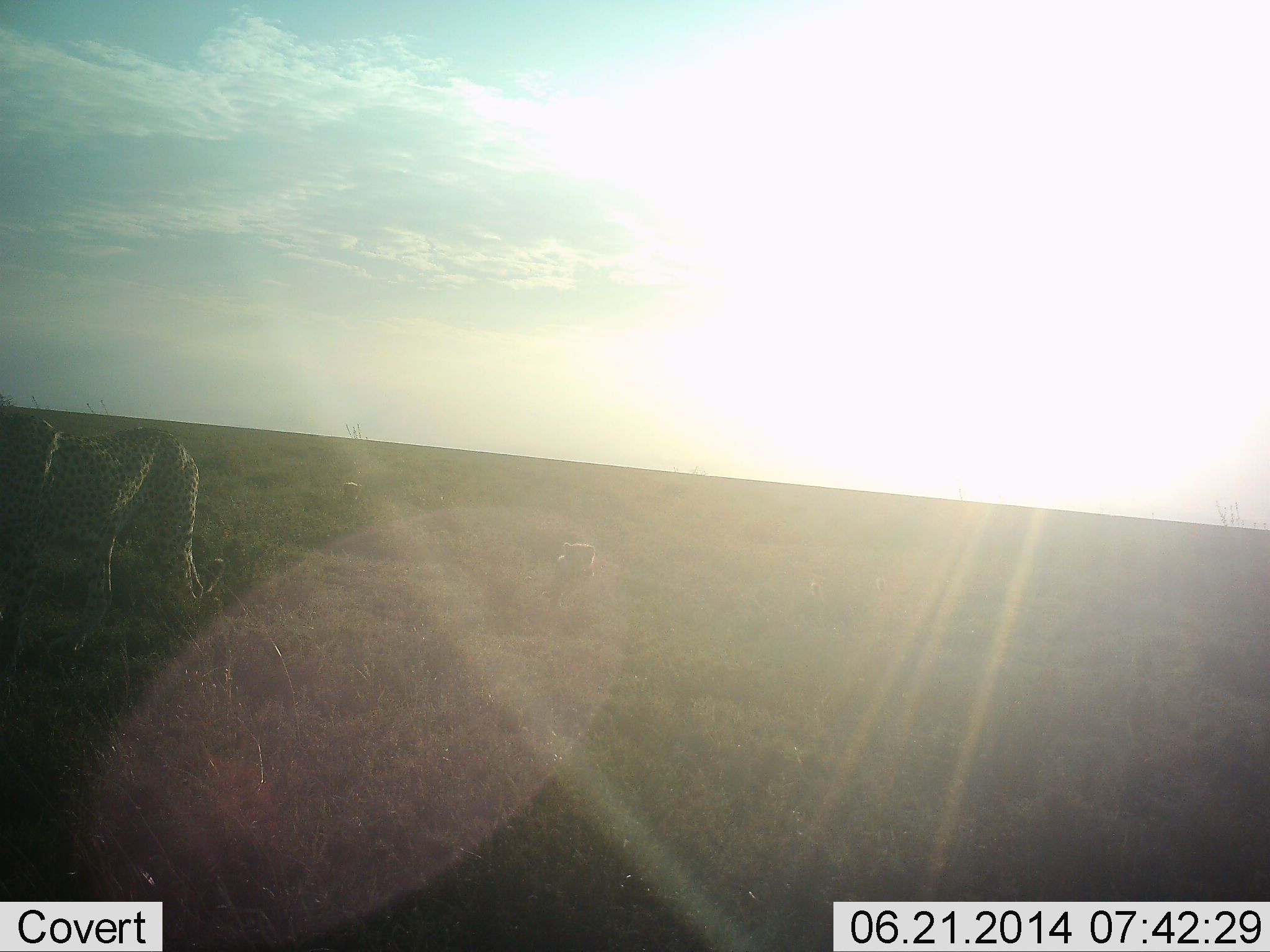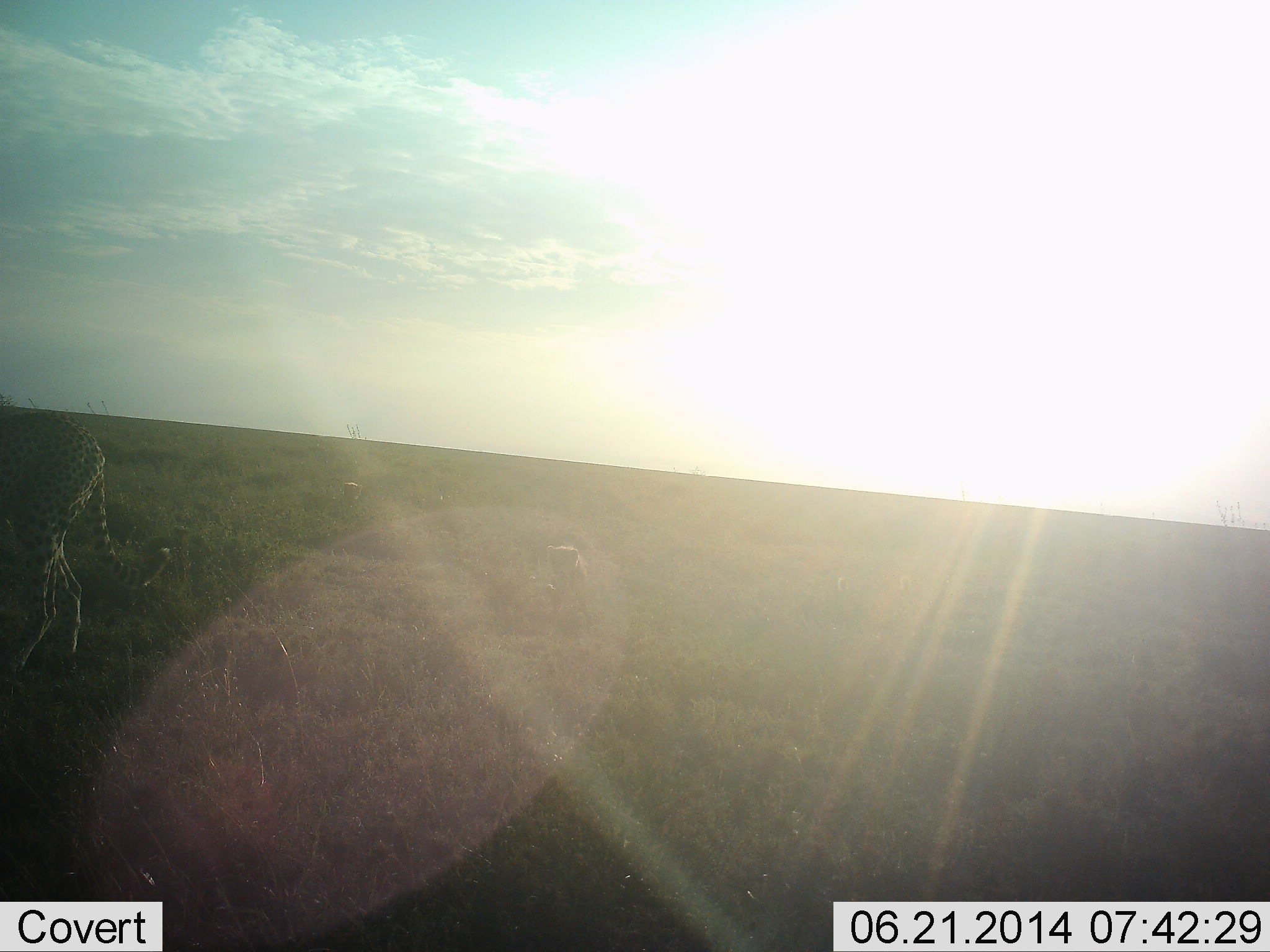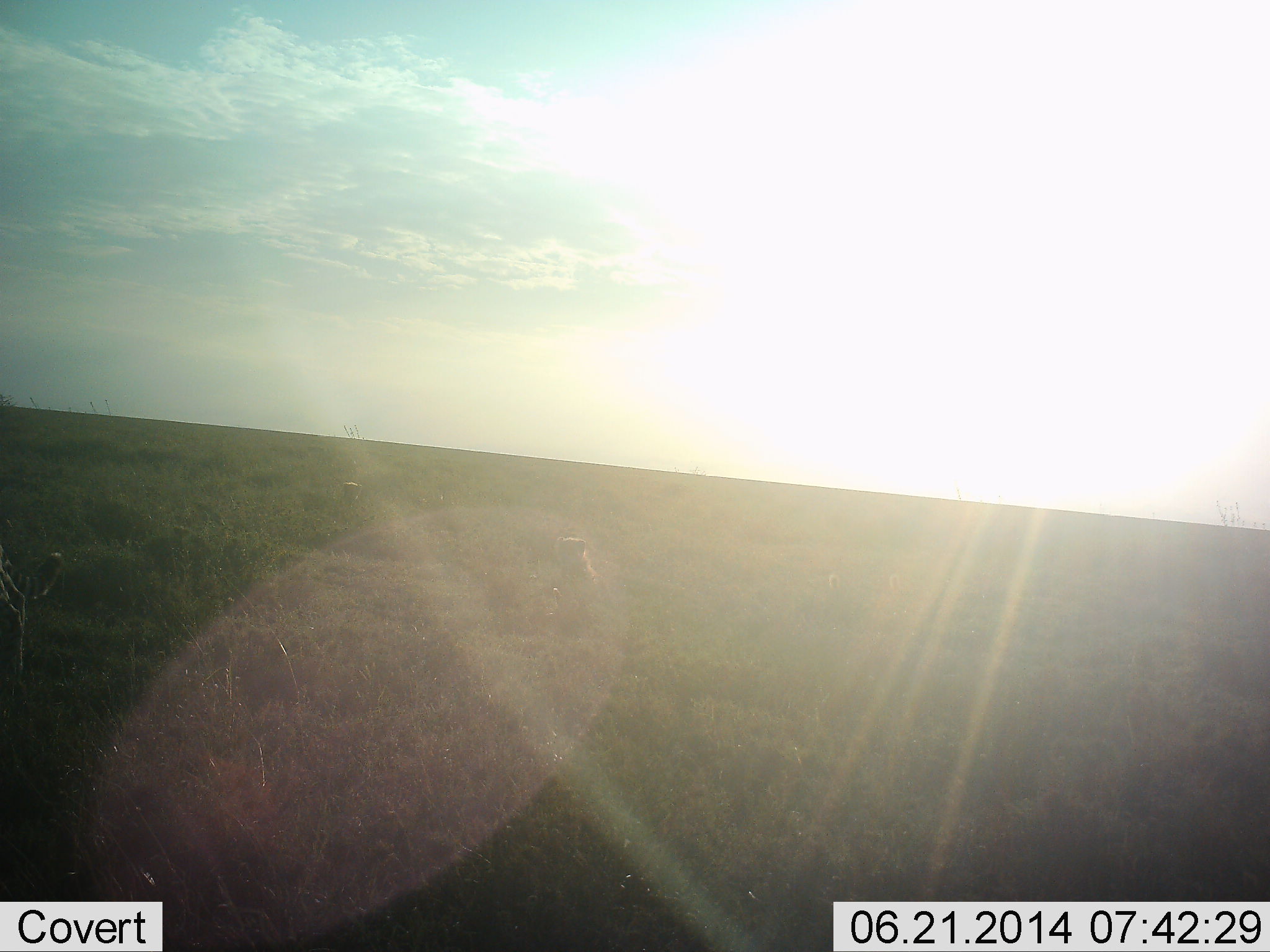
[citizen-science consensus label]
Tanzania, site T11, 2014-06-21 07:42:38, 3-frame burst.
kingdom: Animalia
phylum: Chordata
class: Mammalia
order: Carnivora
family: Felidae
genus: Acinonyx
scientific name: Acinonyx jubatus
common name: cheetah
Cheetah (Acinonyx jubatus), count 1. Behavior (volunteer vote fractions): standing 0%, resting 10%, moving 100%, interacting 0%. Young present (vote fraction): 50%. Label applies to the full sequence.